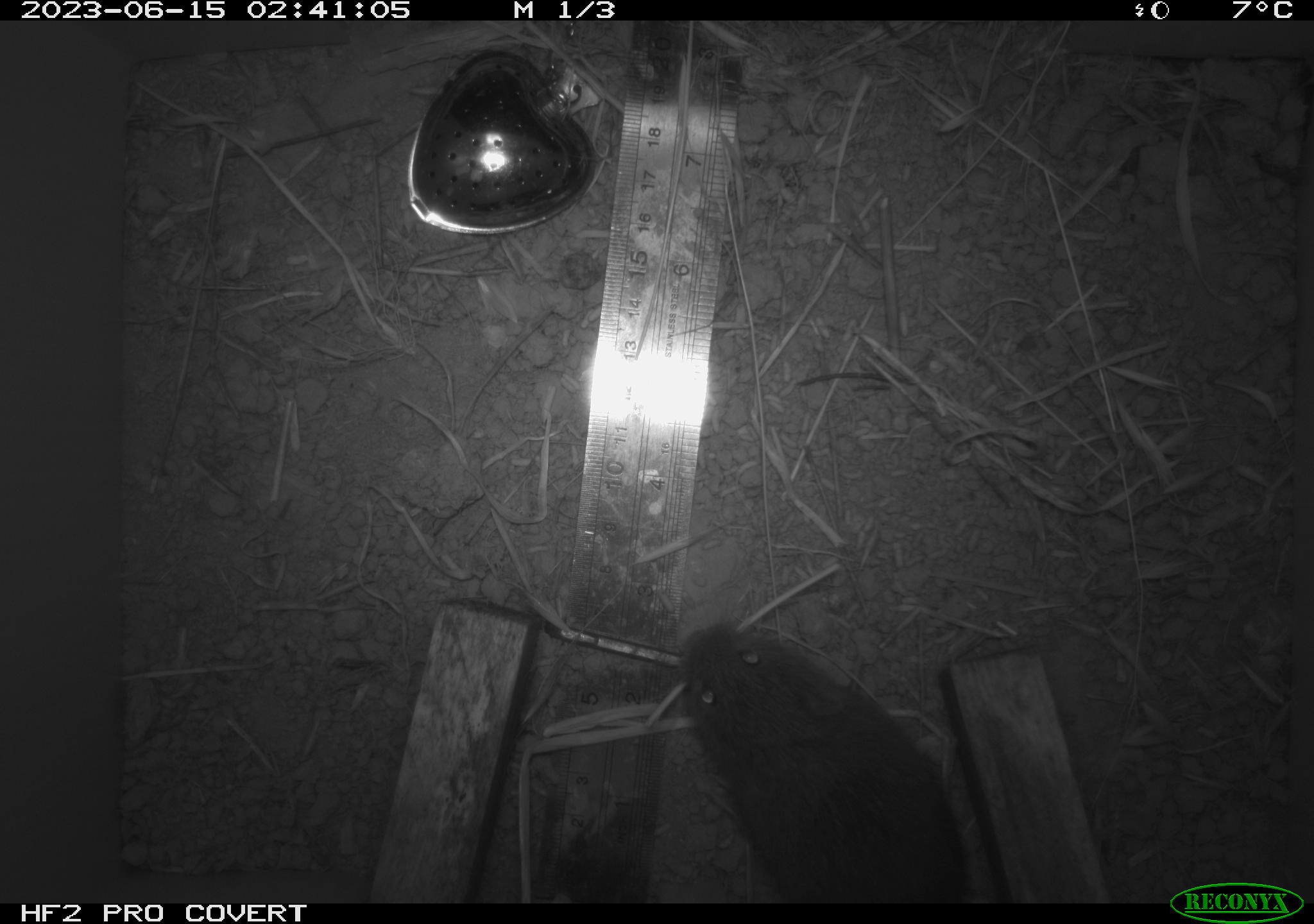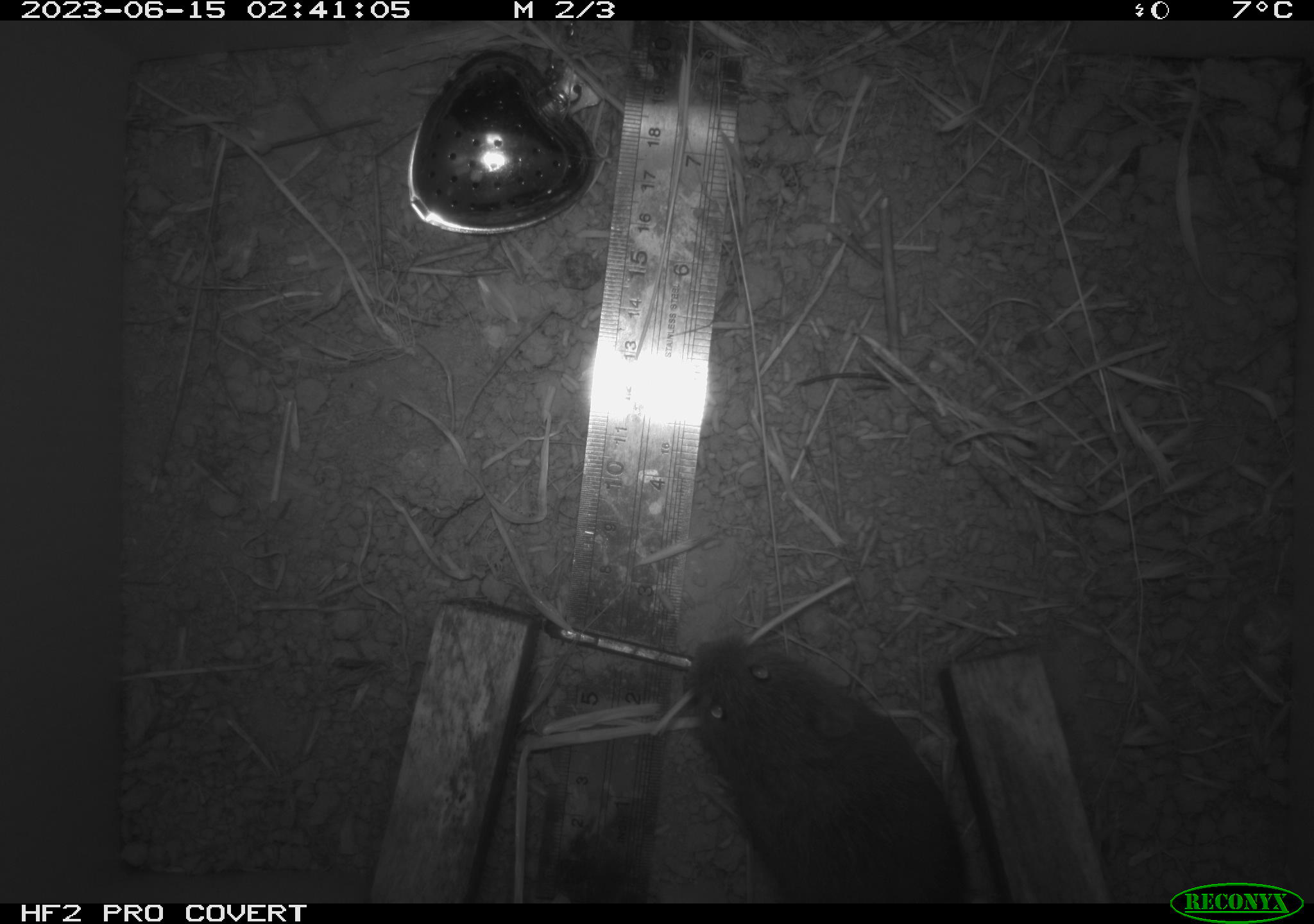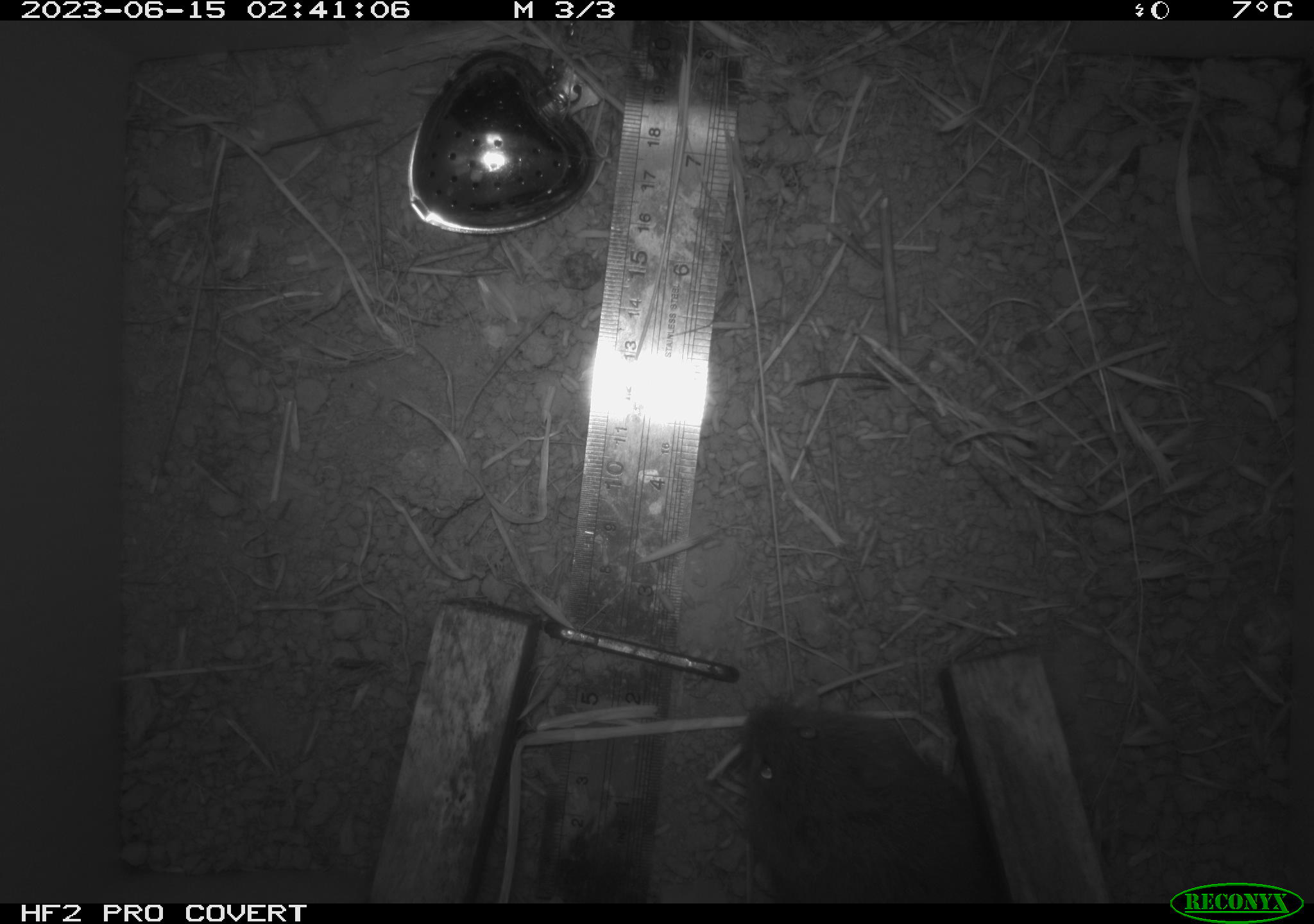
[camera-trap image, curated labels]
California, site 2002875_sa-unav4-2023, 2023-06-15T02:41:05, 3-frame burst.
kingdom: Animalia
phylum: Chordata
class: Mammalia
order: Rodentia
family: Cricetidae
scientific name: Arvicolinae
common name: voles, lemmings, and muskrats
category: arvicolinae subfamily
Arvicolinae subfamily (voles, lemmings, and muskrats) (Arvicolinae).